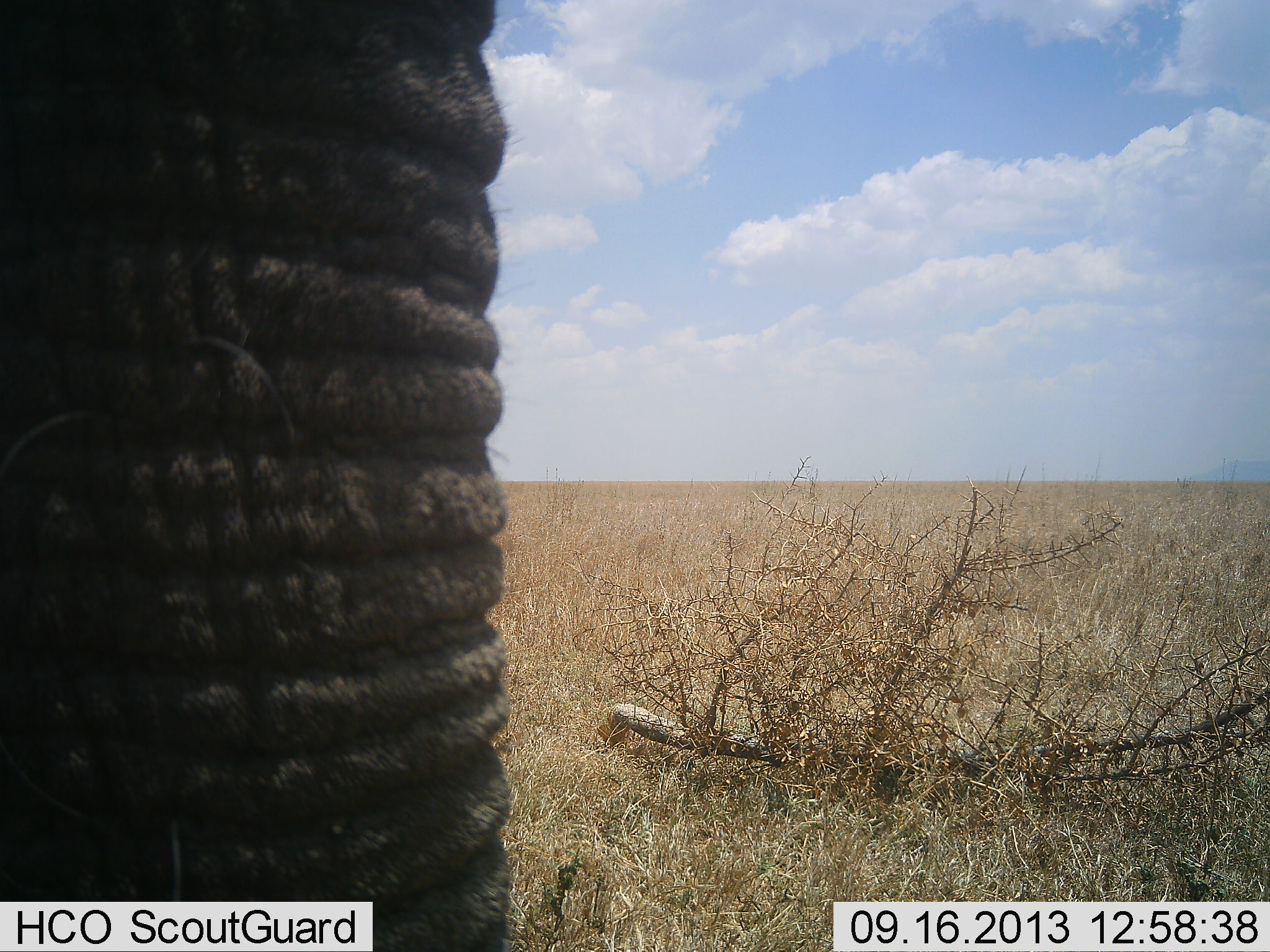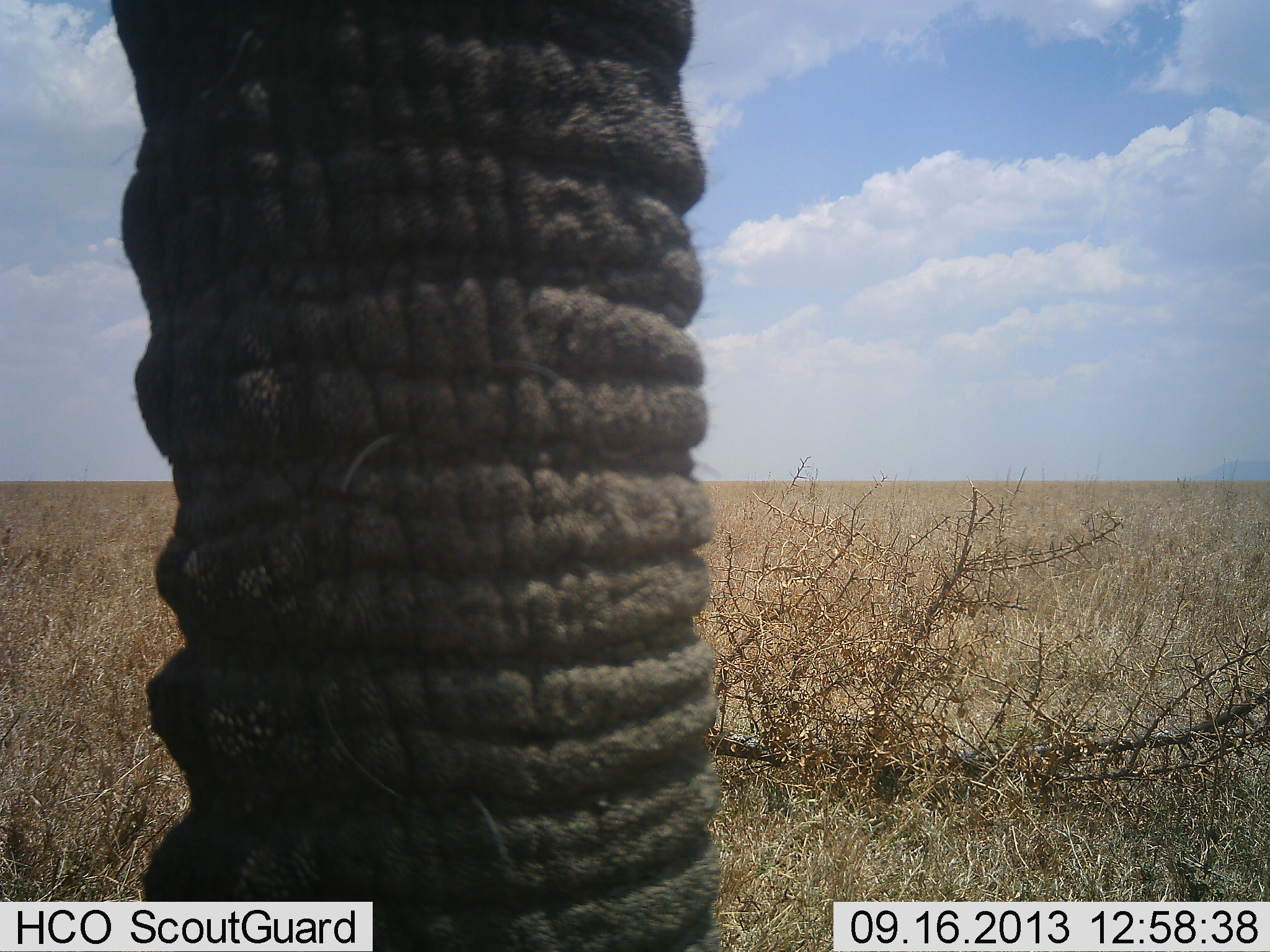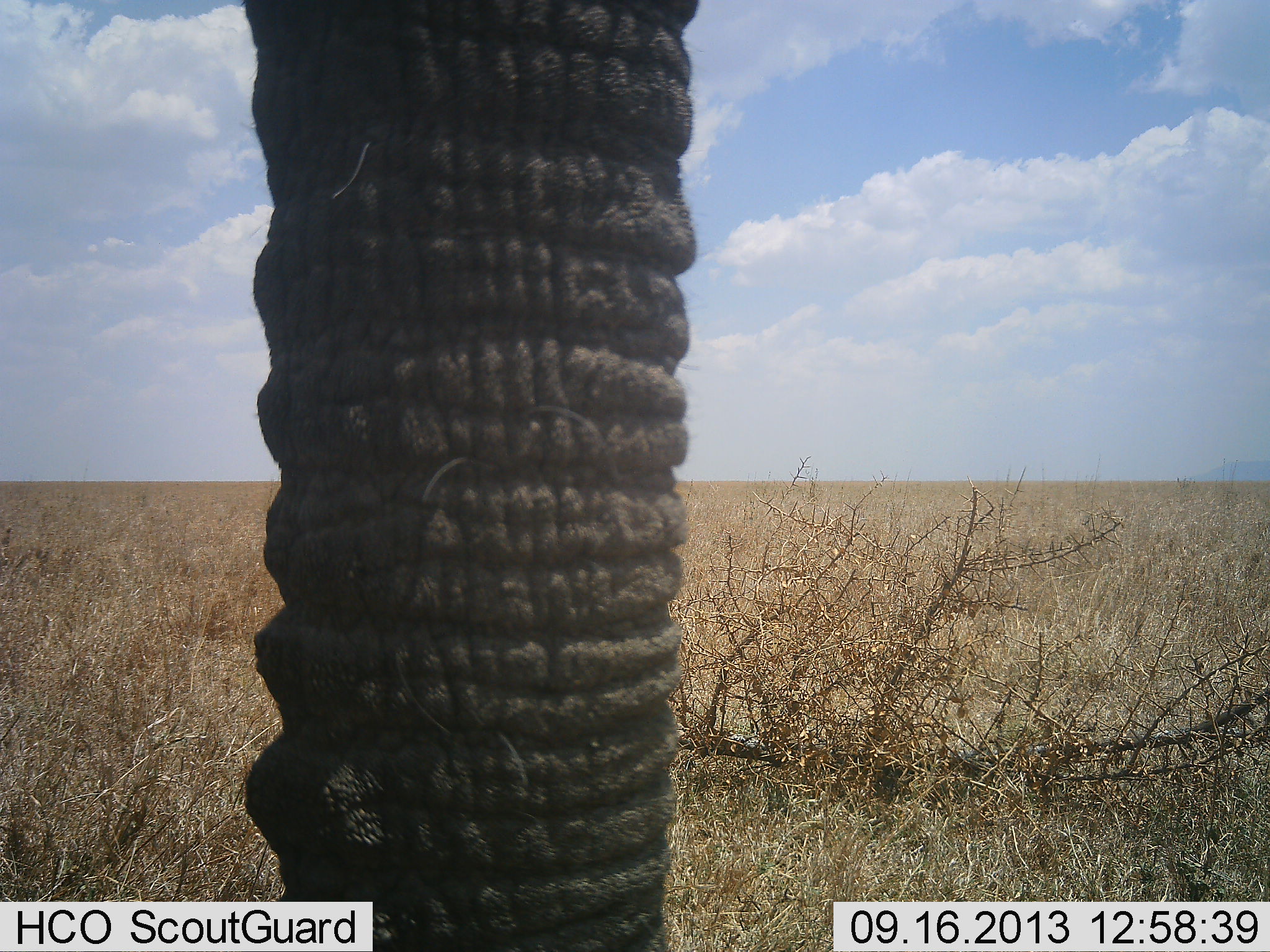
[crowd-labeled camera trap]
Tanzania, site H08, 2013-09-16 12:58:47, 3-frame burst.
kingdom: Animalia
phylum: Chordata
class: Mammalia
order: Proboscidea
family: Elephantidae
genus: Loxodonta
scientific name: Loxodonta africana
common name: african bush elephant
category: elephant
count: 1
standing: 88%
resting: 0%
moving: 6%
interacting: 0%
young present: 0%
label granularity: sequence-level